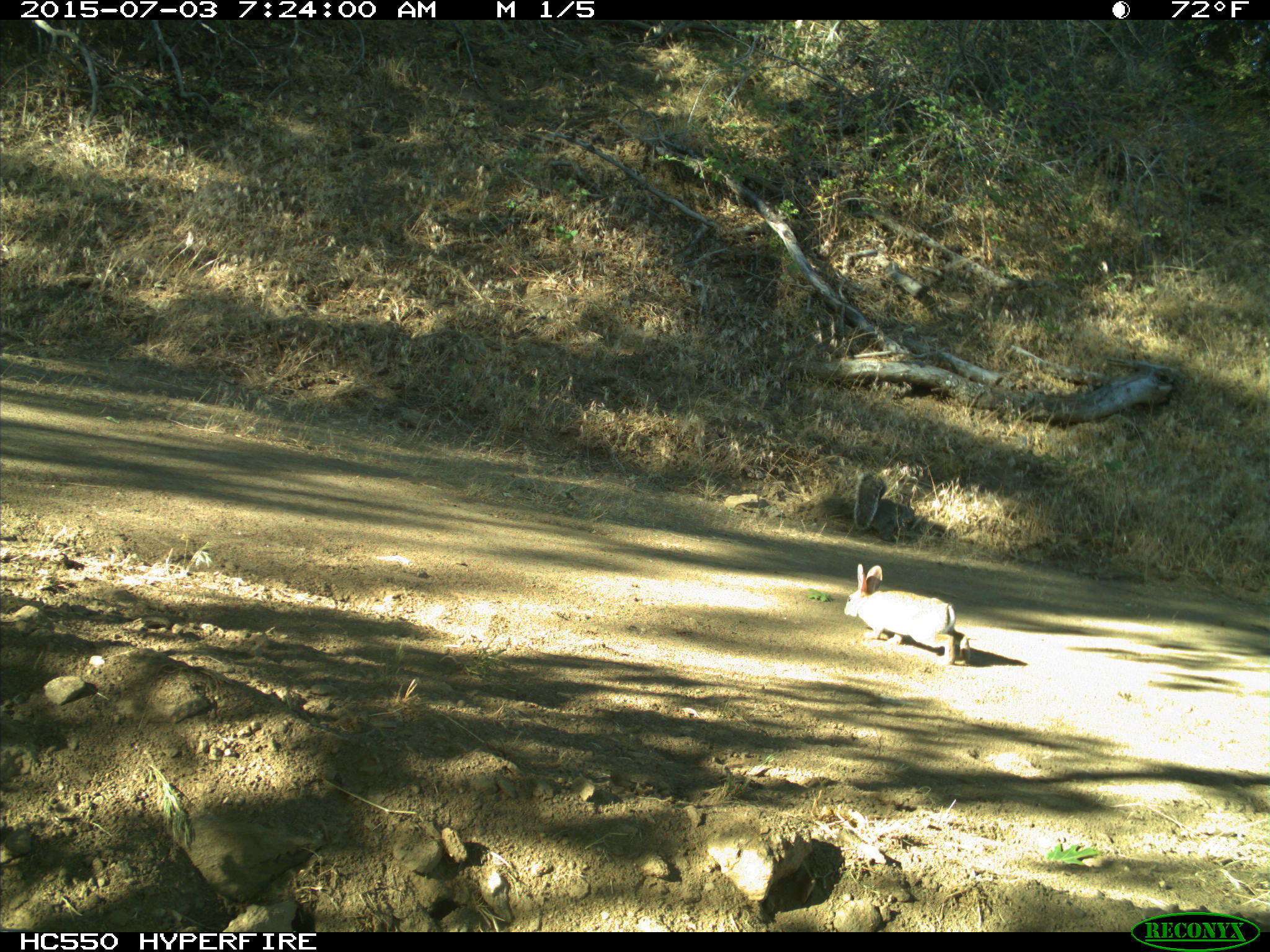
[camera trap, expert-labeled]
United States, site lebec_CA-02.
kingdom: Animalia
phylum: Chordata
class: Mammalia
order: Lagomorpha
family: Leporidae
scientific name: Leporidae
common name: rabbits and hares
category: unidentified rabbit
Unidentified rabbit (rabbits and hares) (Leporidae).